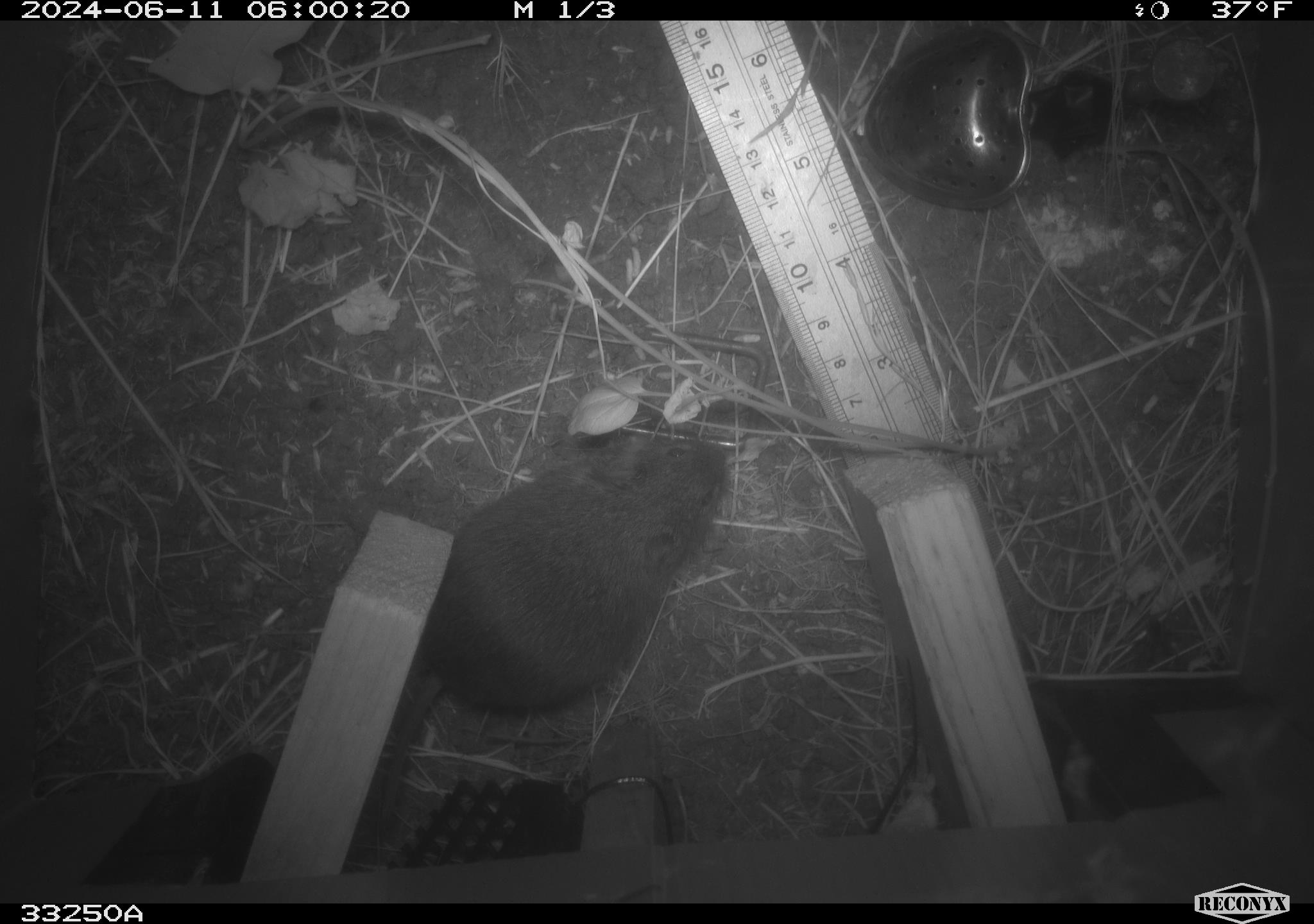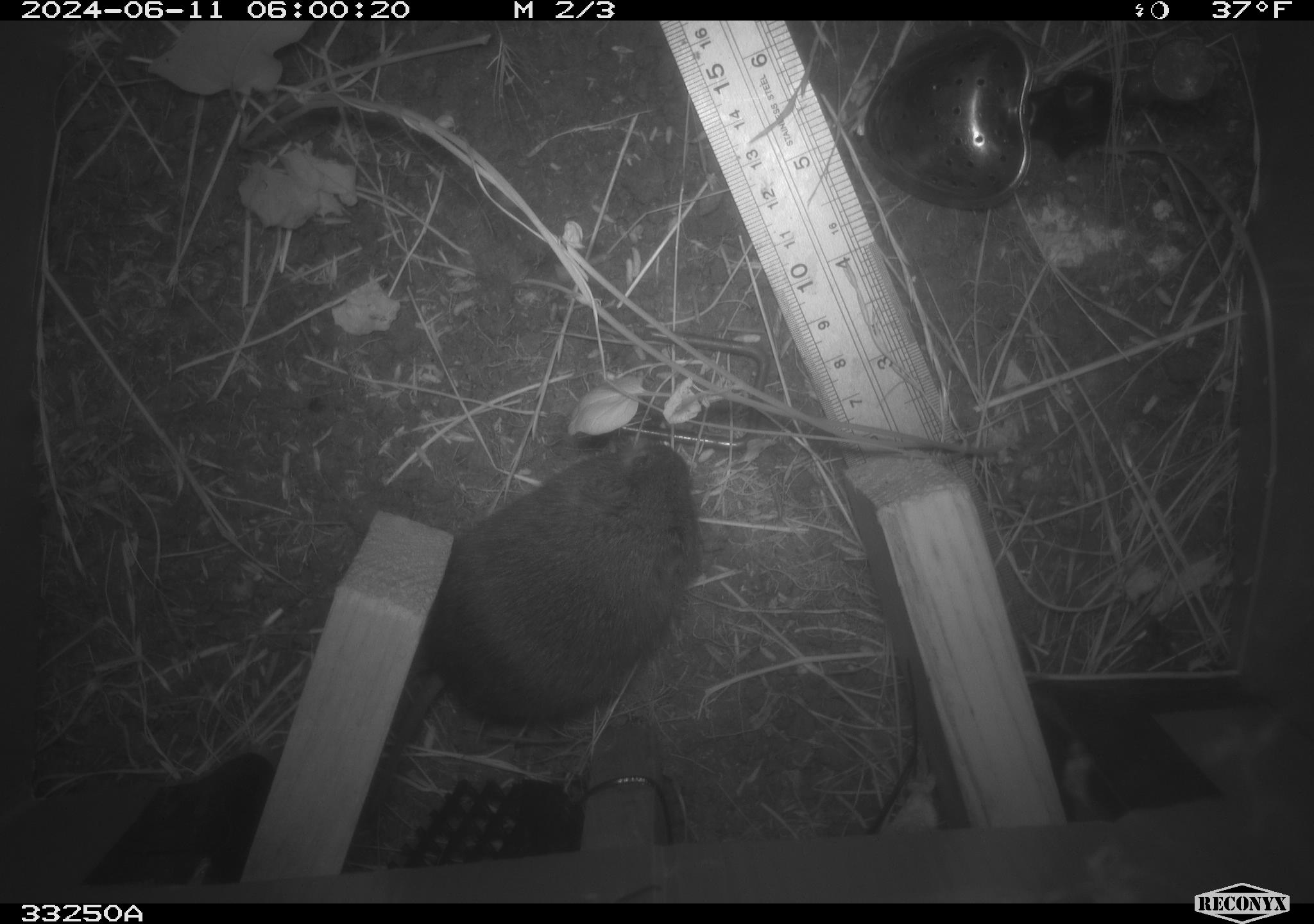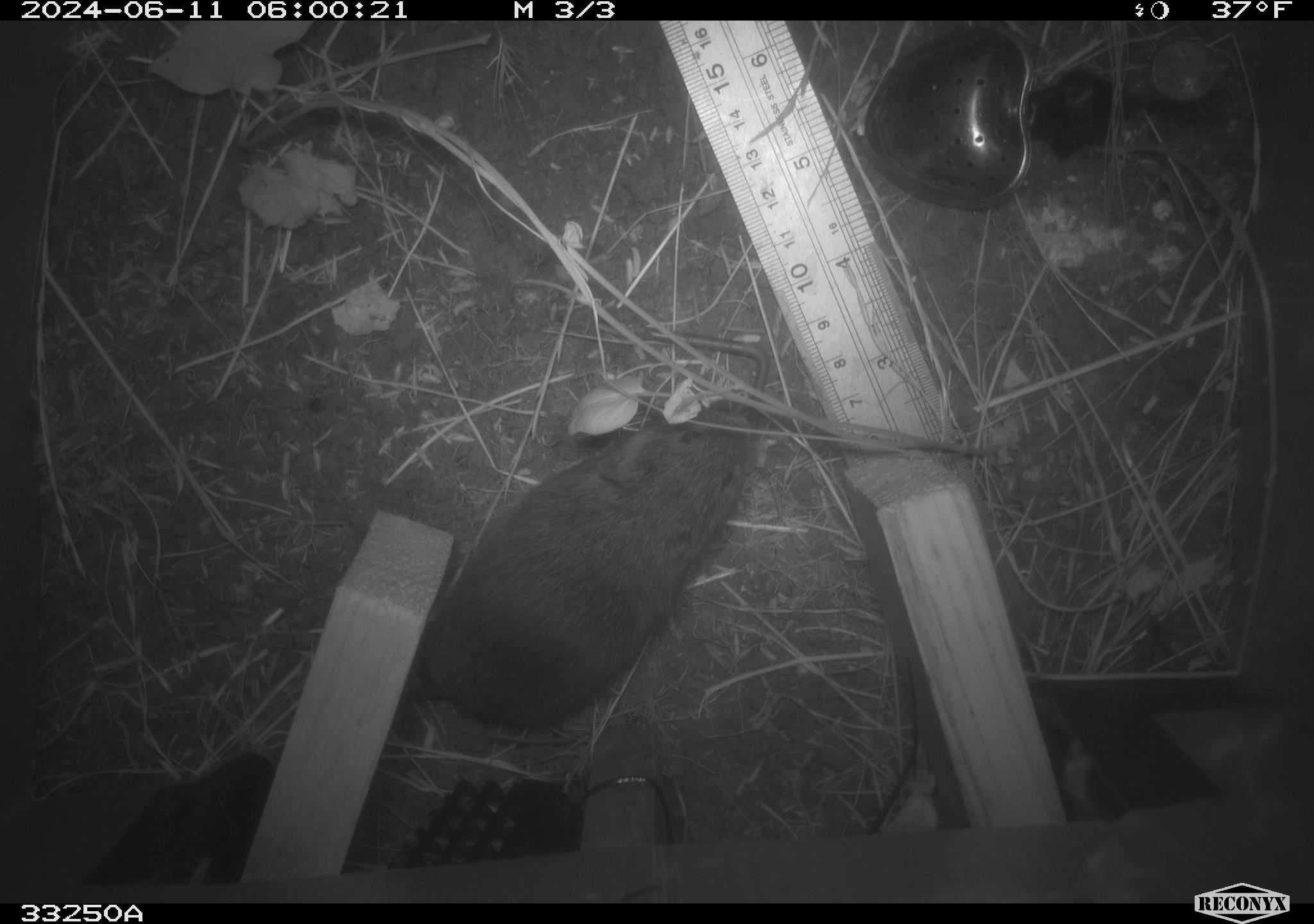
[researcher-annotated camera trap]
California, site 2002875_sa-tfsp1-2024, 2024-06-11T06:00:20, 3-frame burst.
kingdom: Animalia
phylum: Chordata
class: Mammalia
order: Rodentia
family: Cricetidae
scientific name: Arvicolinae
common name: voles, lemmings, and muskrats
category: arvicolinae subfamily